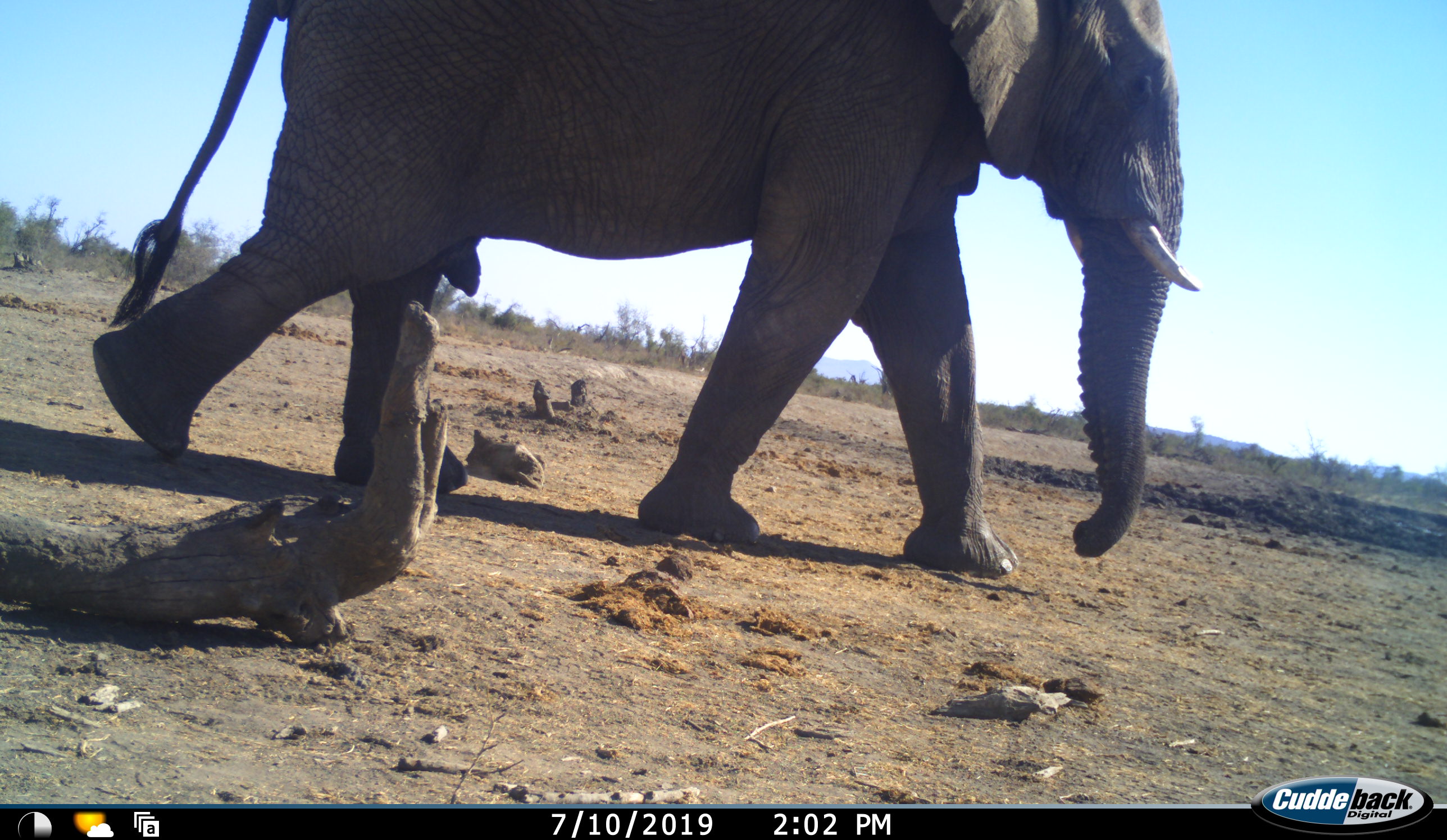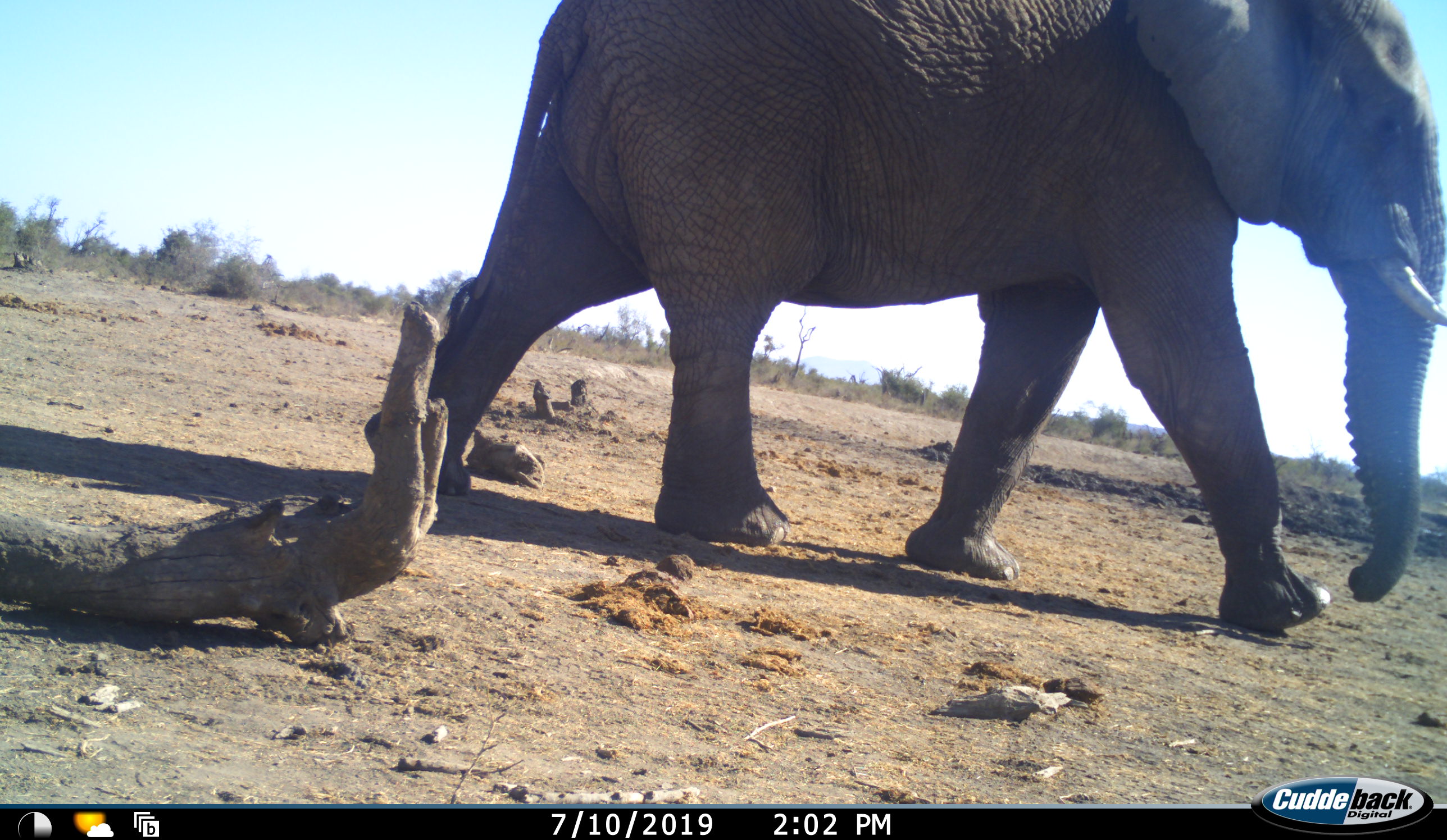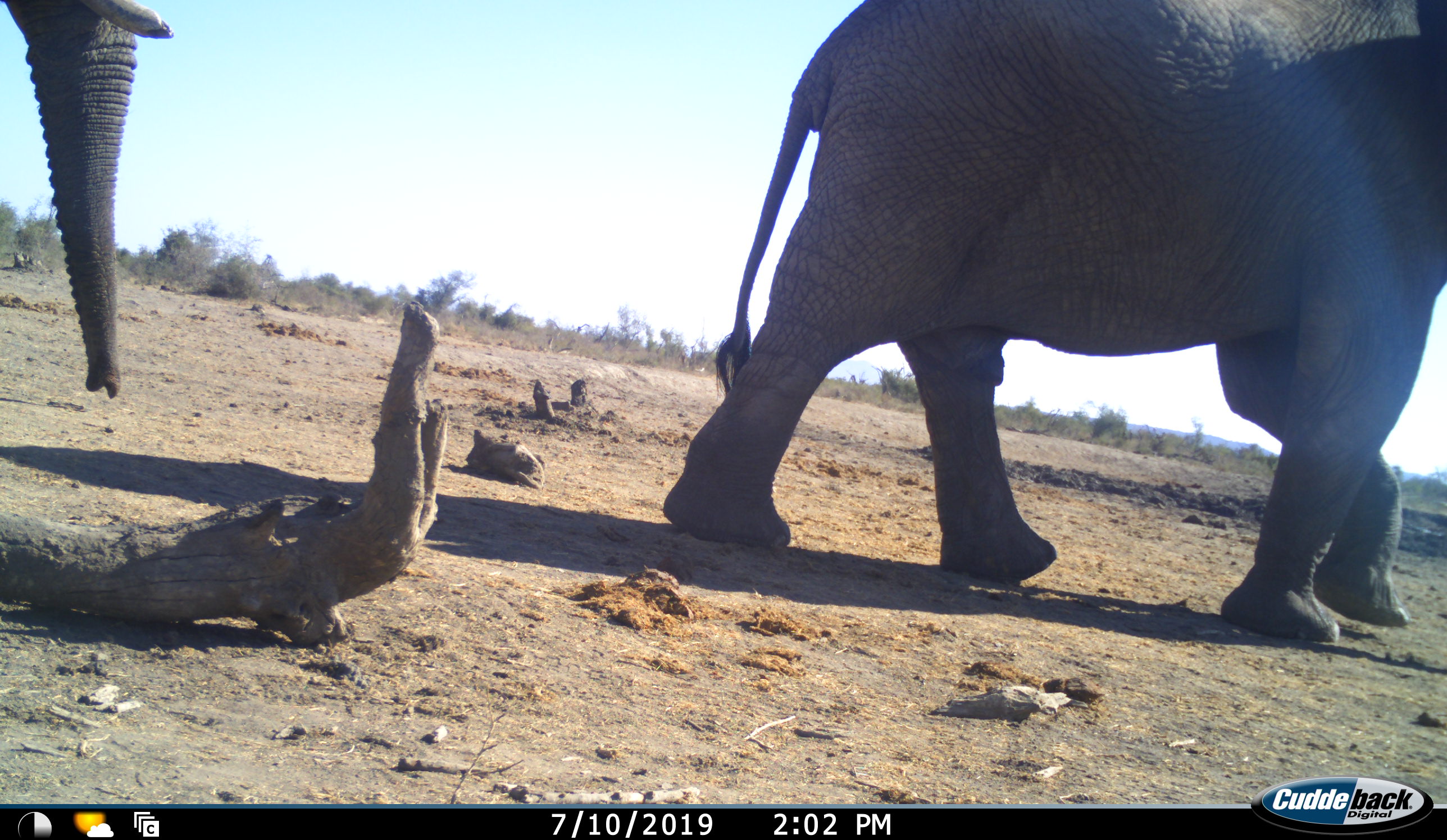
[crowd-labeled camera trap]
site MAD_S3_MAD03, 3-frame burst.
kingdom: Animalia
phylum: Chordata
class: Mammalia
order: Proboscidea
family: Elephantidae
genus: Loxodonta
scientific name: Loxodonta africana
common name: african bush elephant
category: elephant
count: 2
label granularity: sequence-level